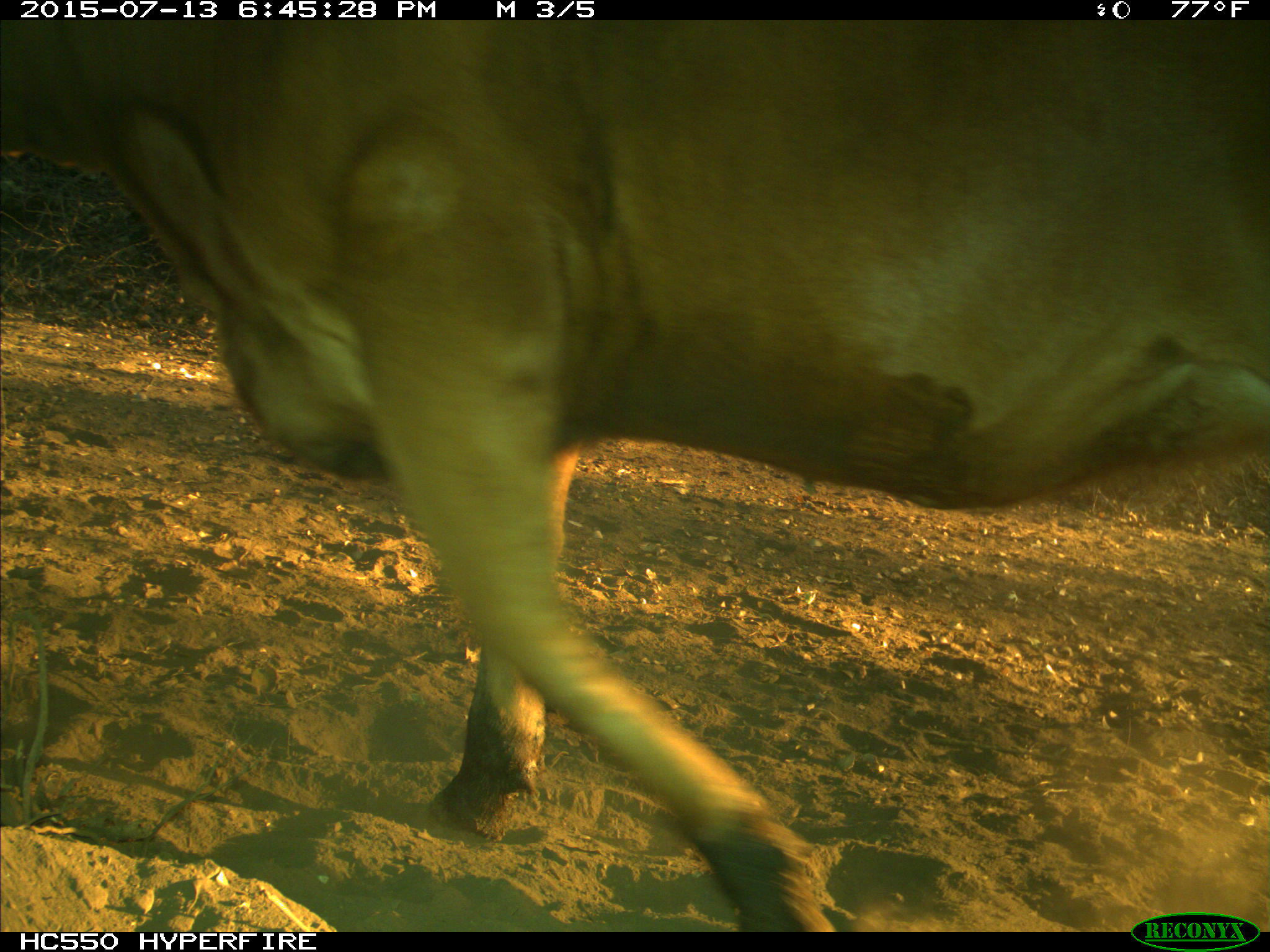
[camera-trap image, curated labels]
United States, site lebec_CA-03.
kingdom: Animalia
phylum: Chordata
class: Mammalia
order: Artiodactyla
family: Bovidae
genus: Bos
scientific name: Bos taurus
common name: domestic cow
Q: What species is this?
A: Bos taurus (domestic cow).